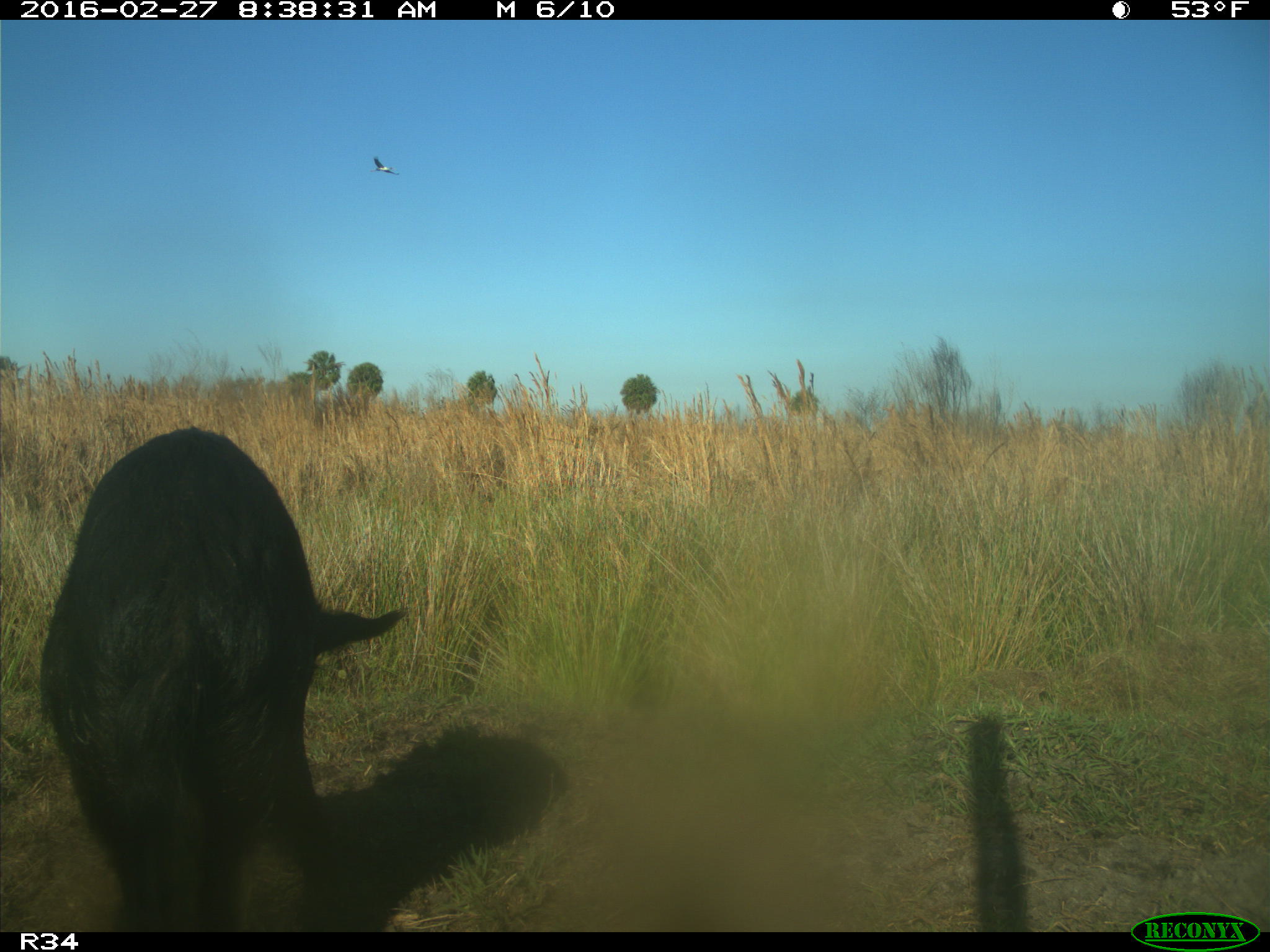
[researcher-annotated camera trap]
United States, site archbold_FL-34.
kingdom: Animalia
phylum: Chordata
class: Mammalia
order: Artiodactyla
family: Suidae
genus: Sus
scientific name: Sus scrofa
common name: wild boar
Sus scrofa (wild boar).